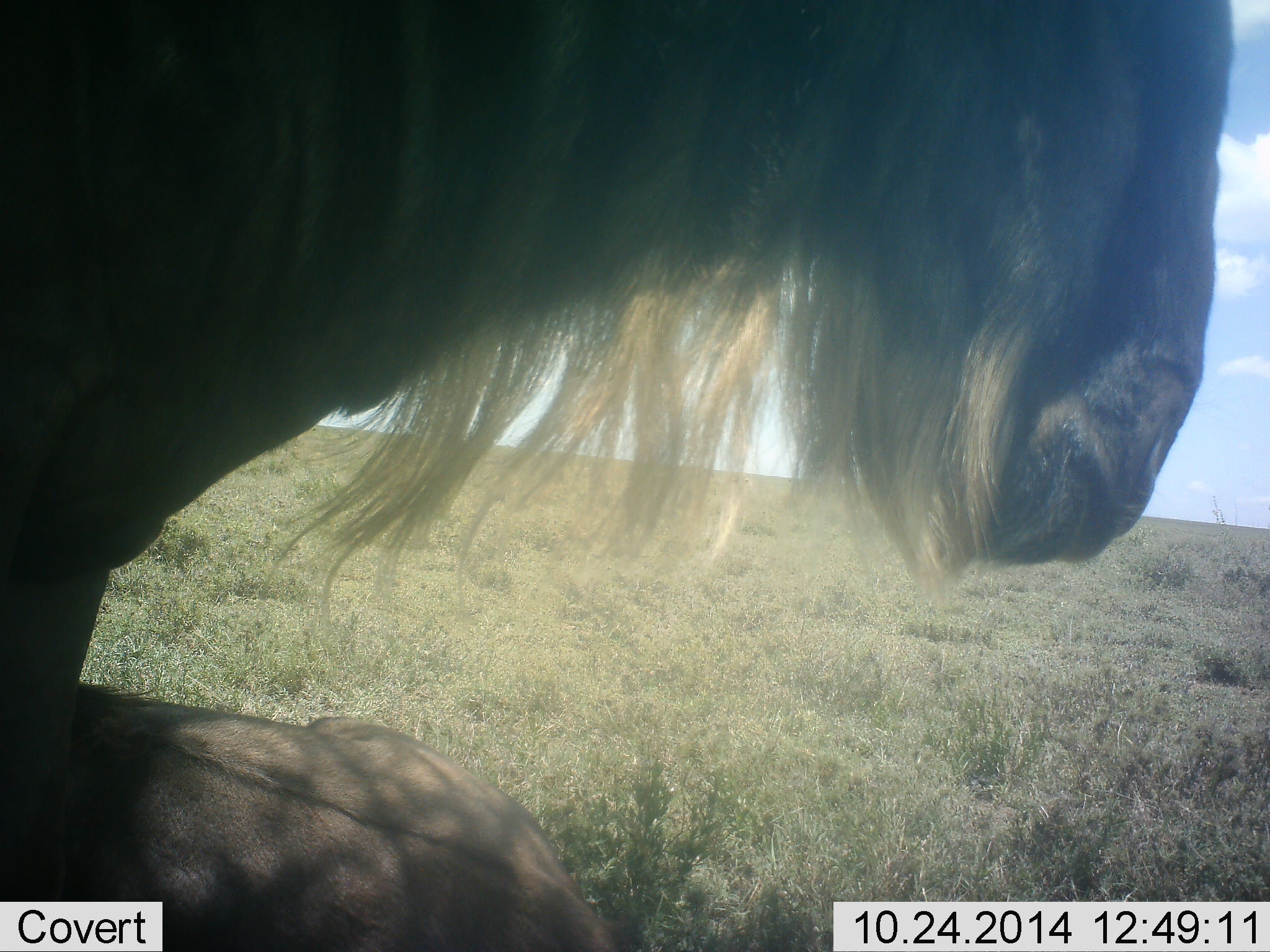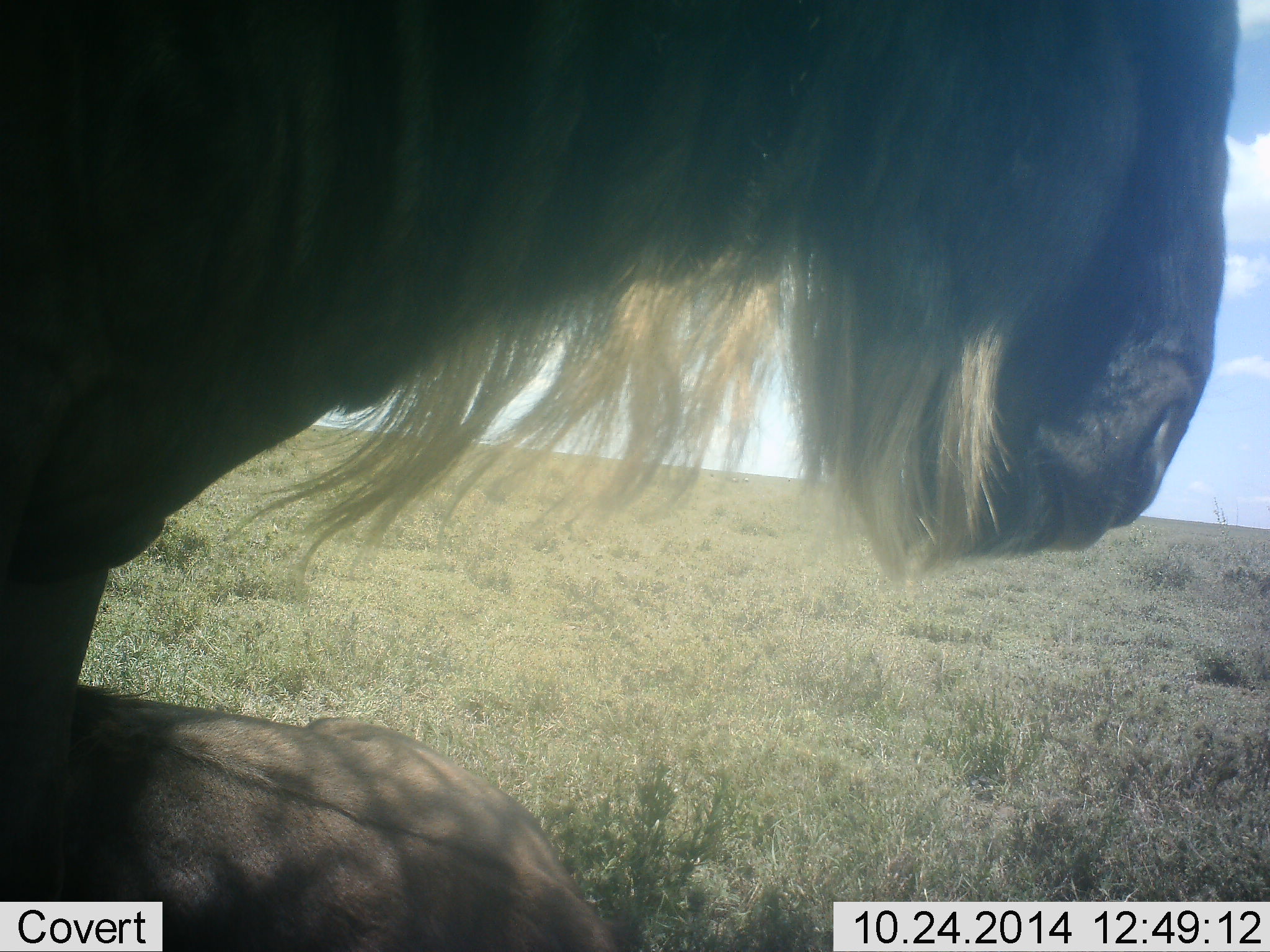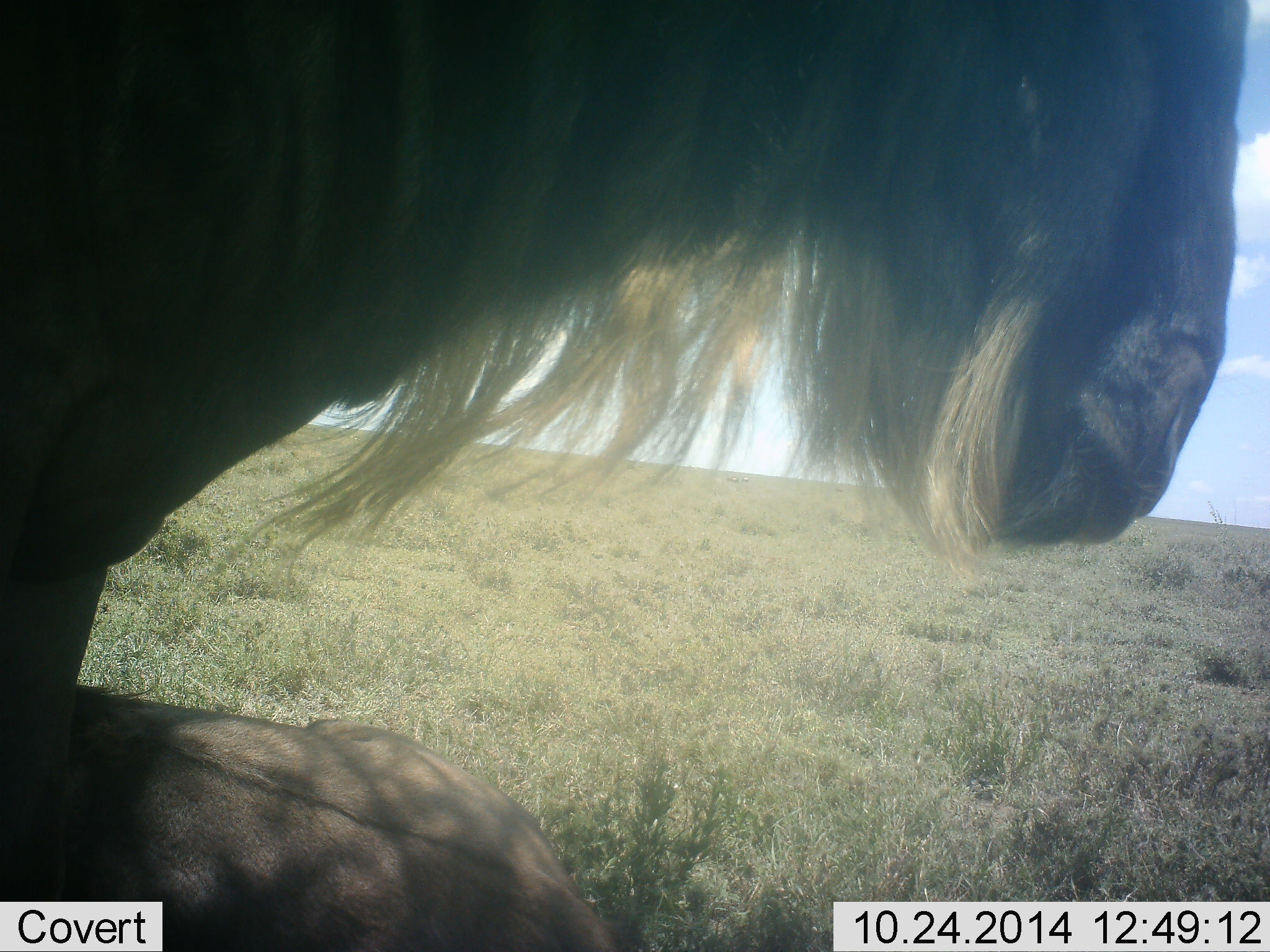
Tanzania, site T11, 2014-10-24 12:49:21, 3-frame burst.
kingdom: Animalia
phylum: Chordata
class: Mammalia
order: Artiodactyla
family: Bovidae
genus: Connochaetes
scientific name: Connochaetes taurinus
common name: blue wildebeest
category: wildebeest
Wildebeest (blue wildebeest) (Connochaetes taurinus), count 2. Behavior (volunteer vote fractions): standing 60%, resting 70%, moving 10%, interacting 0%. Young present (vote fraction): 0%. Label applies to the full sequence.